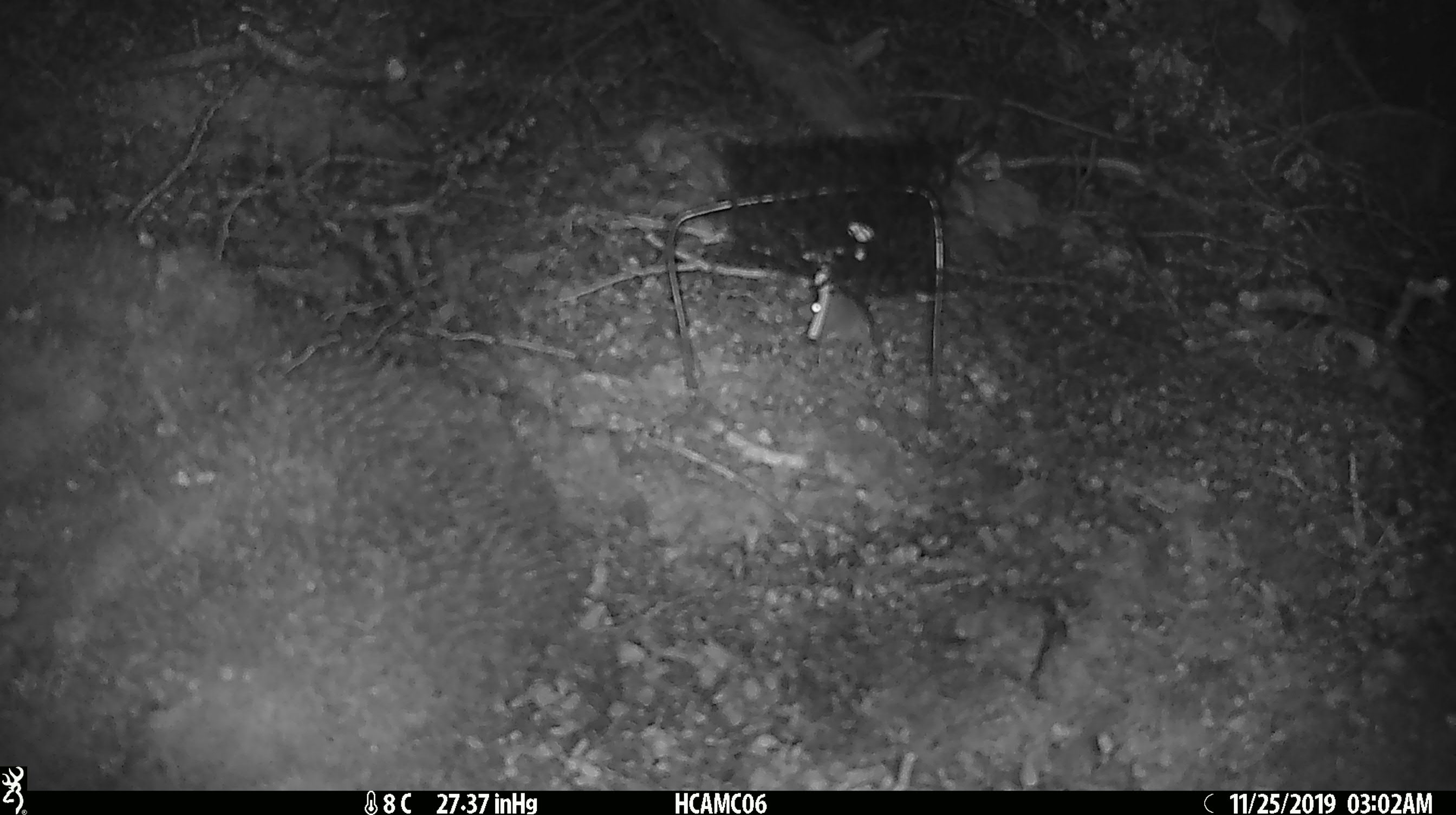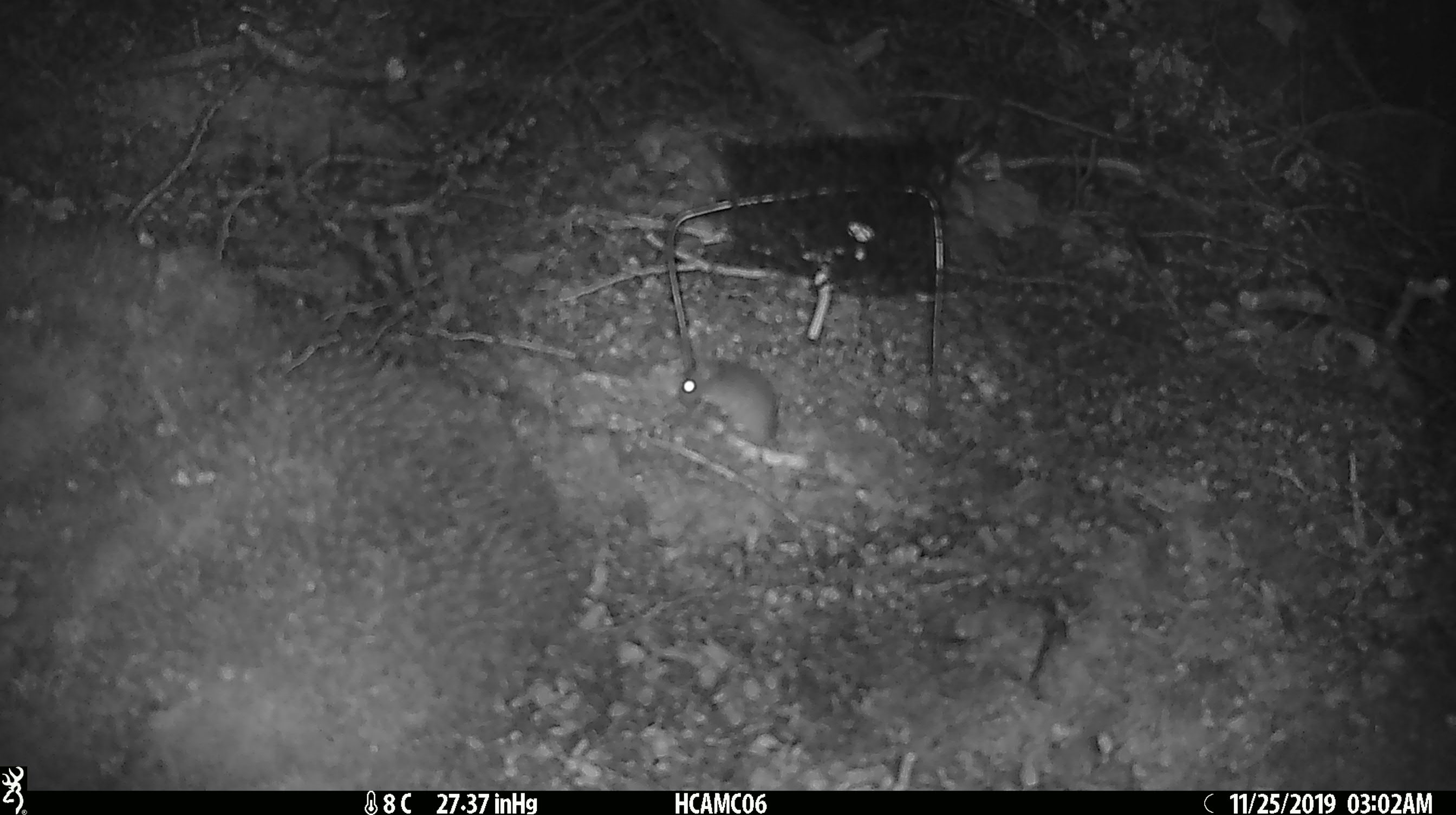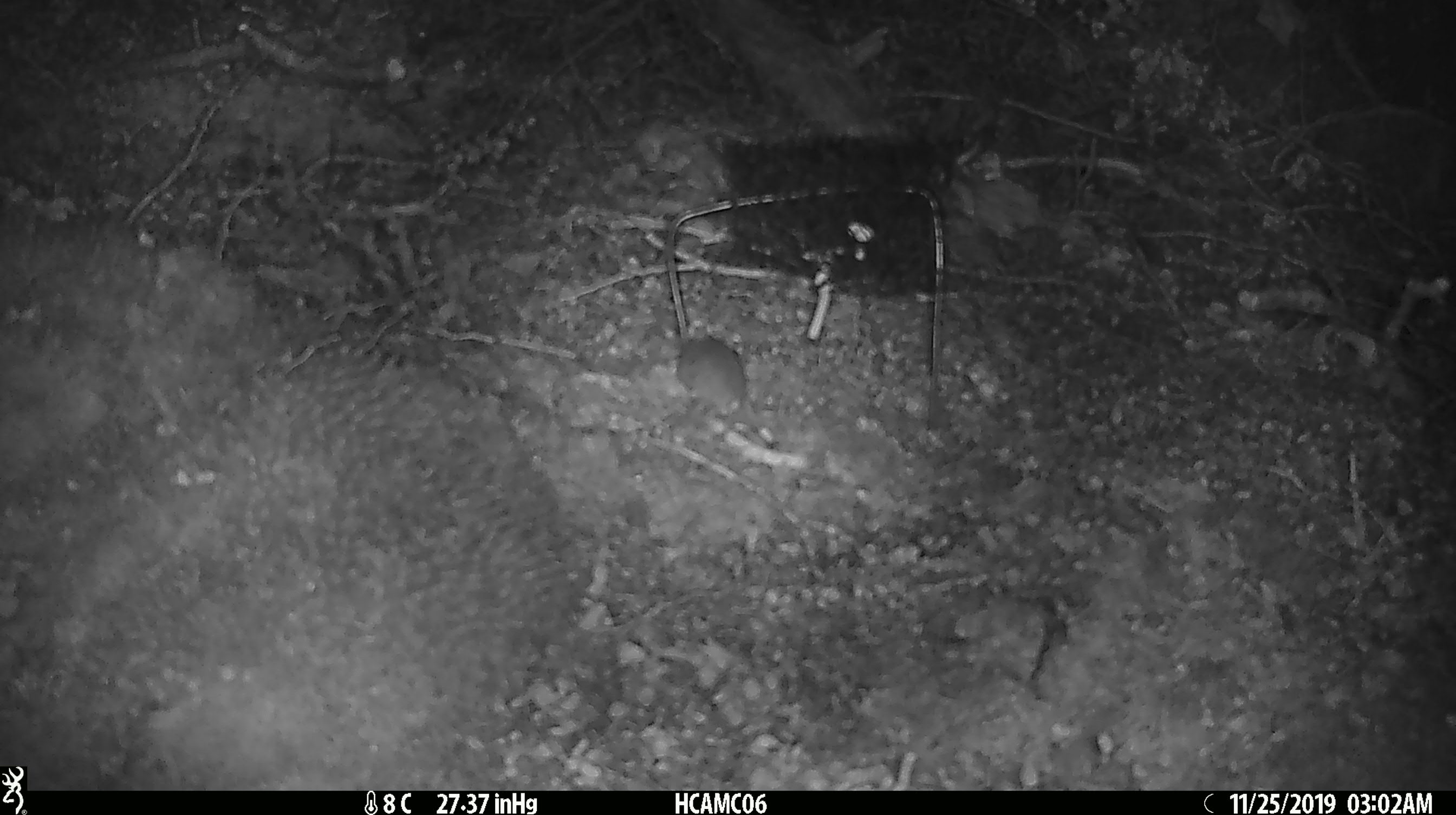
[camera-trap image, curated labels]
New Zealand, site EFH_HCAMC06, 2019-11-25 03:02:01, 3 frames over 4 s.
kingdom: Animalia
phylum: Chordata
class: Mammalia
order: Rodentia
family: Muridae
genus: Mus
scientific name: Mus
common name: mouse